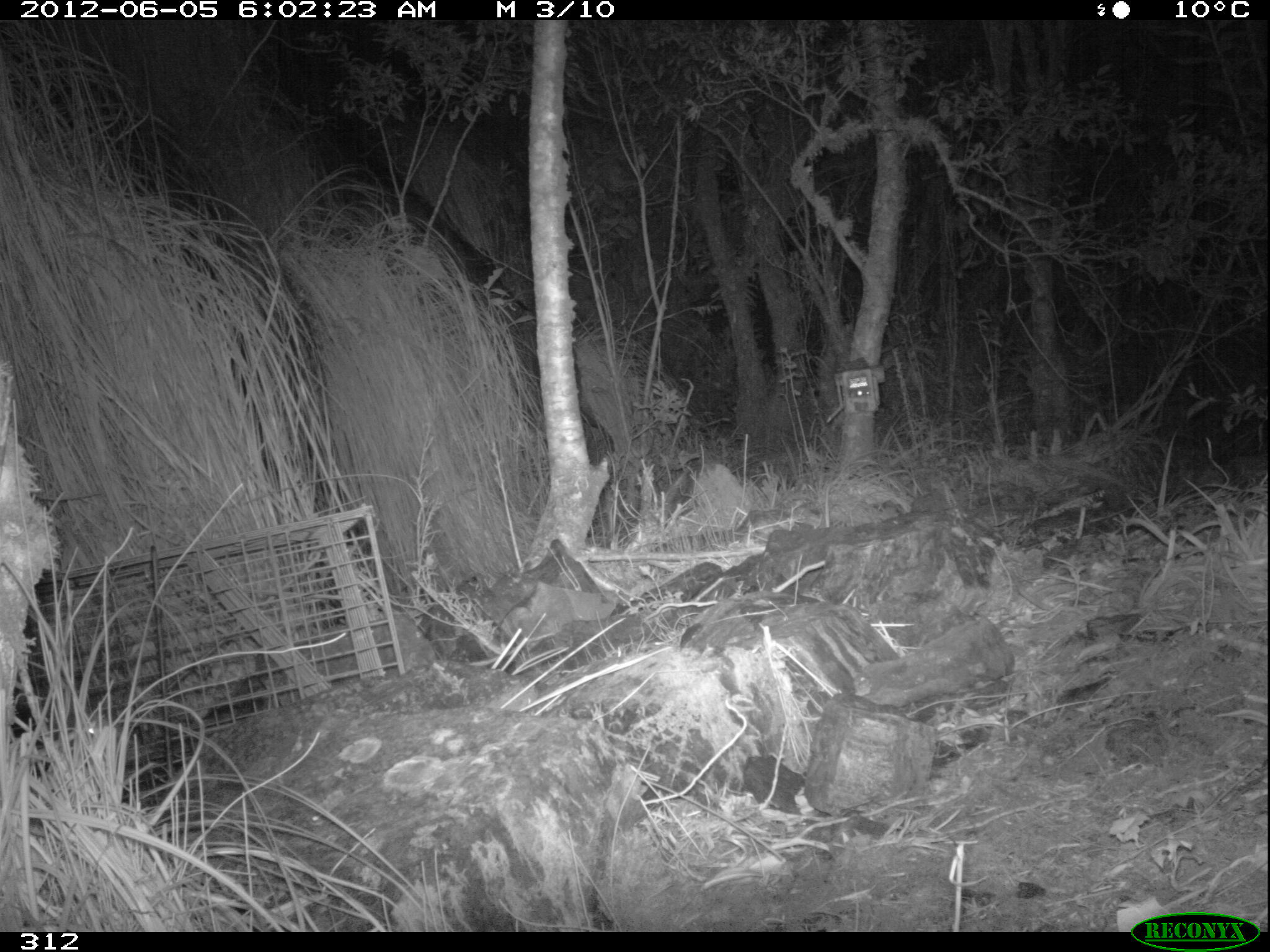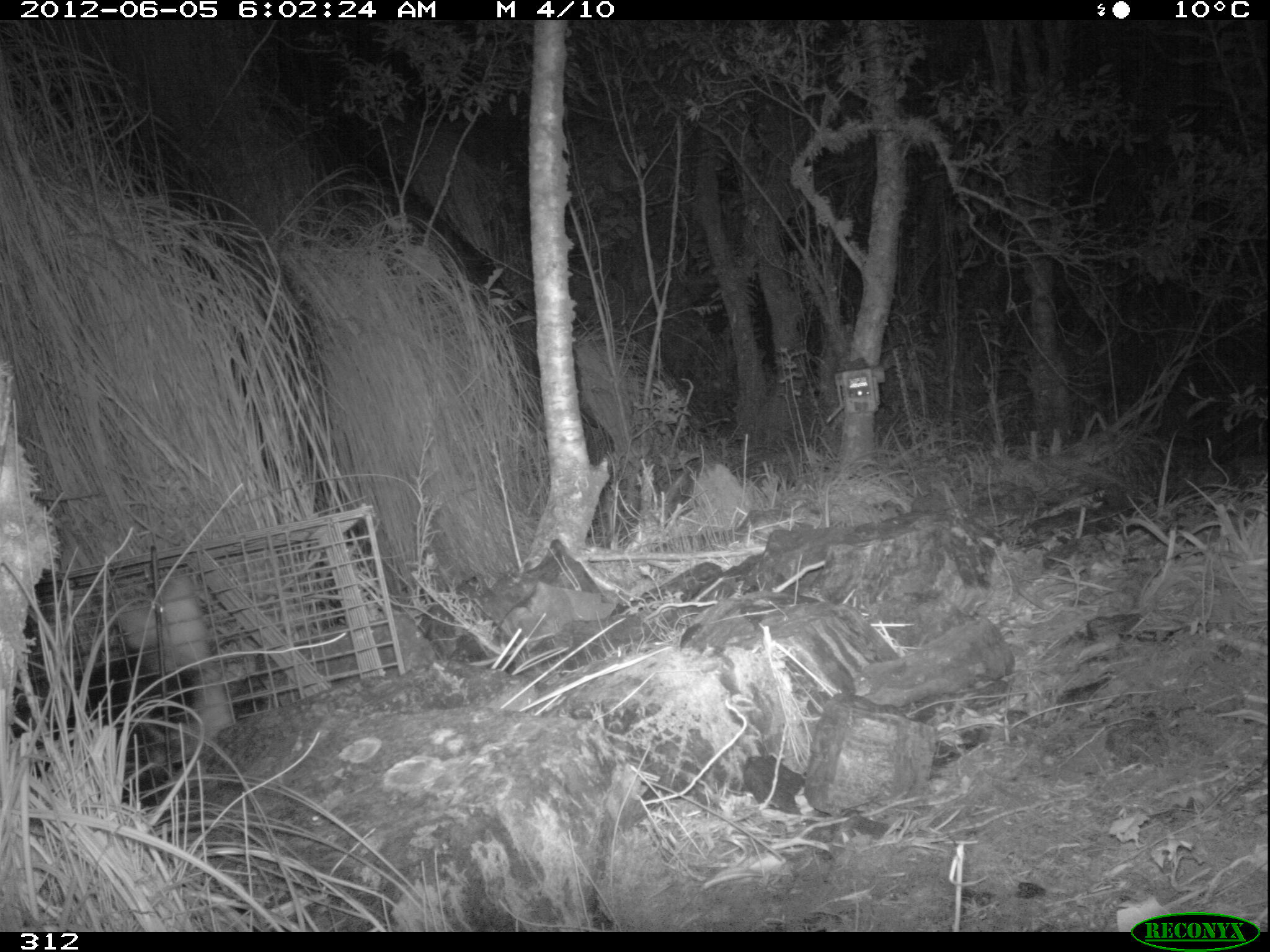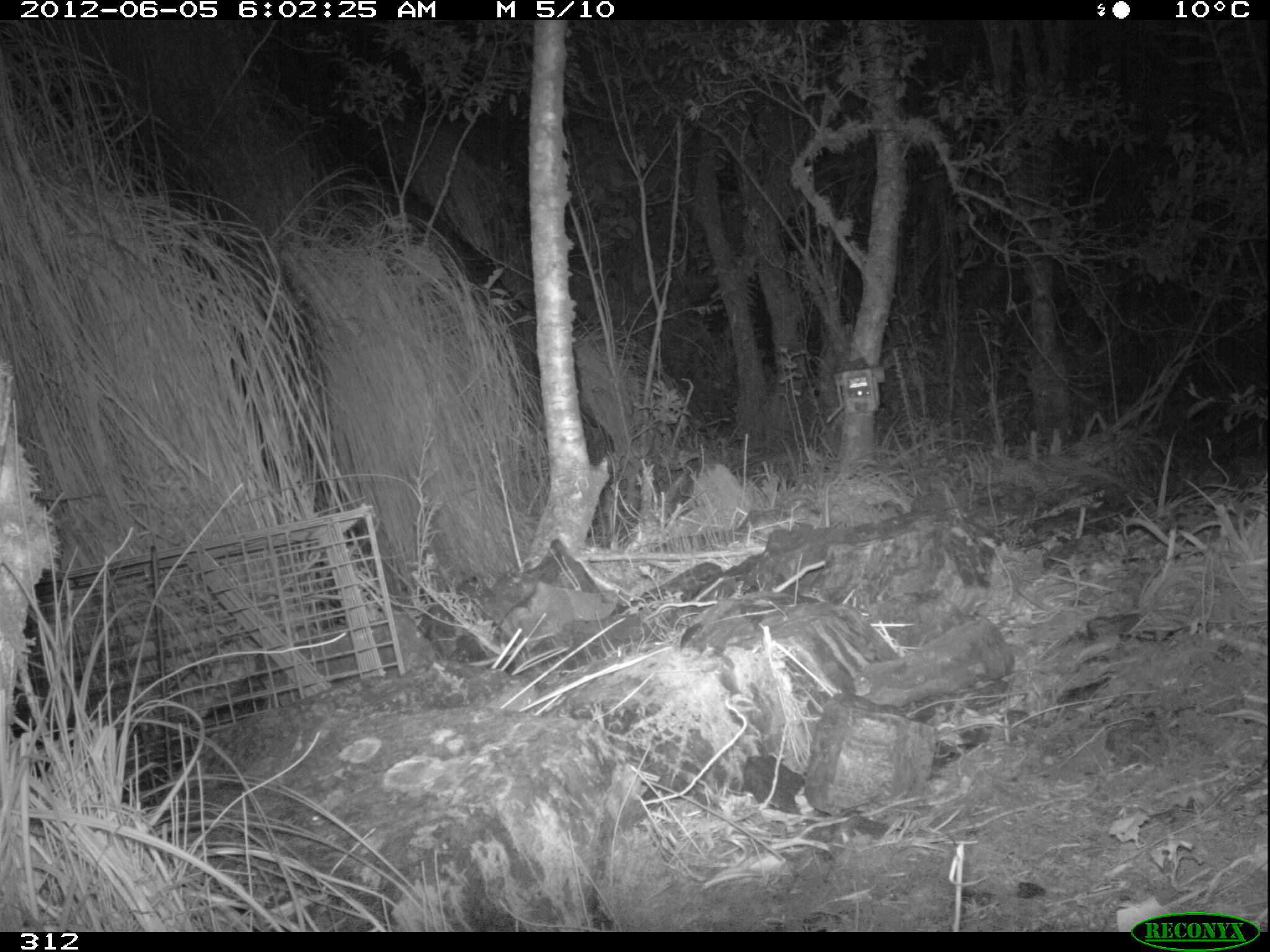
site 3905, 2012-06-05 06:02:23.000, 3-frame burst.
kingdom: Animalia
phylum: Chordata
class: Mammalia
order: Didelphimorphia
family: Didelphidae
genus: Didelphis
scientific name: Didelphis pernigra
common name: andean white-eared opossum